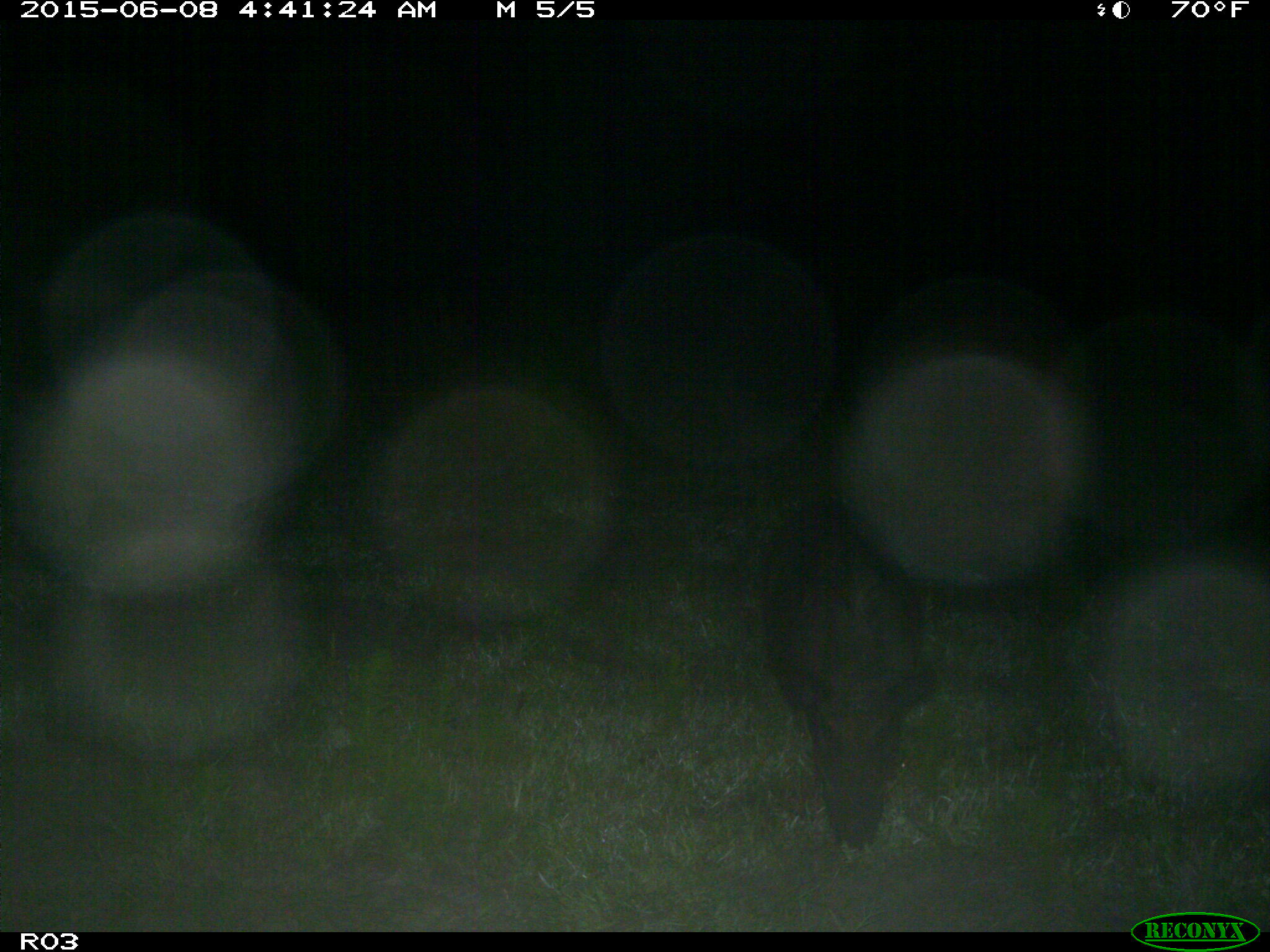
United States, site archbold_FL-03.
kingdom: Animalia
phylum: Chordata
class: Mammalia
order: Artiodactyla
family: Suidae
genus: Sus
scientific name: Sus scrofa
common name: wild boar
Sus scrofa (wild boar).